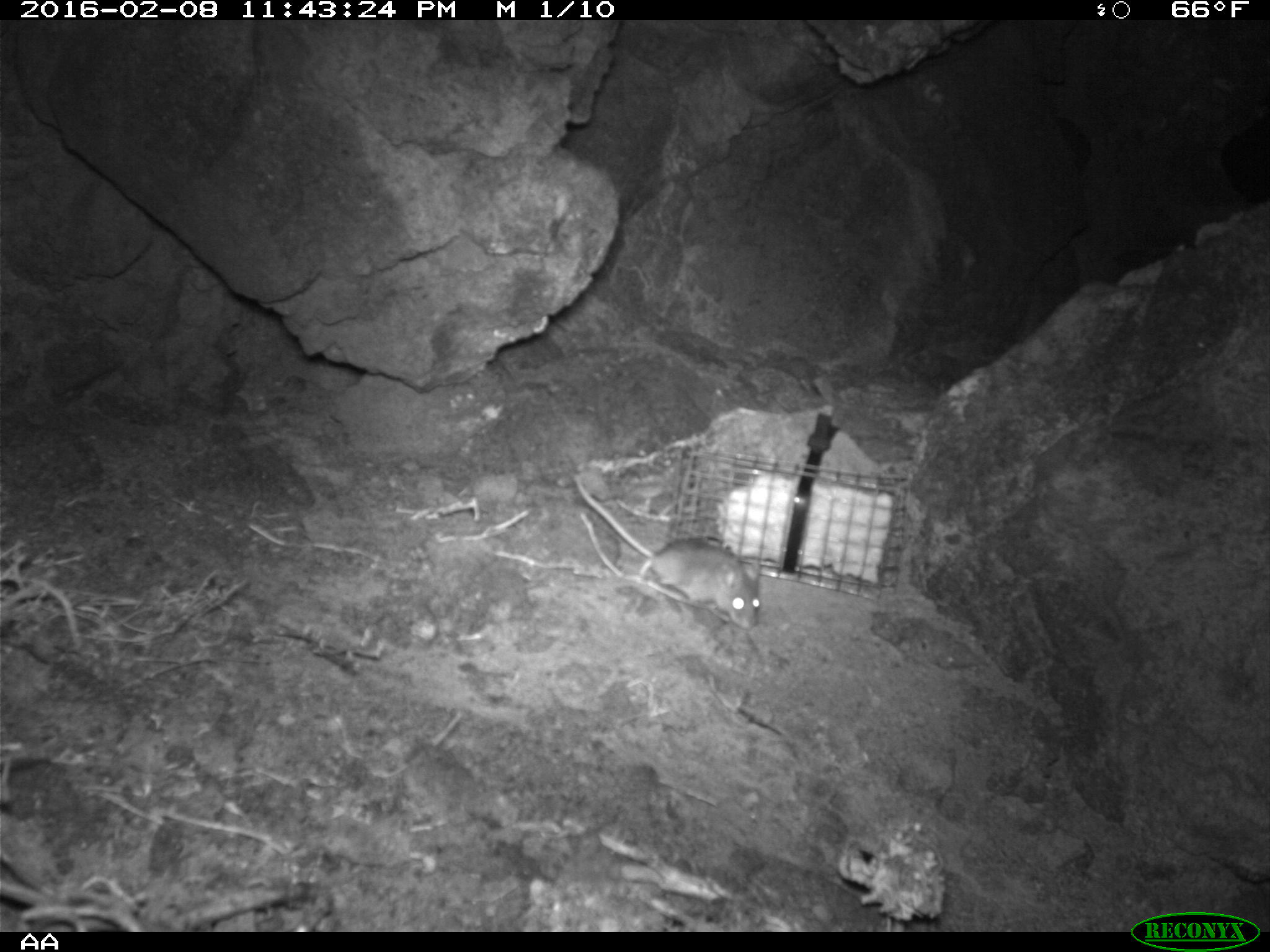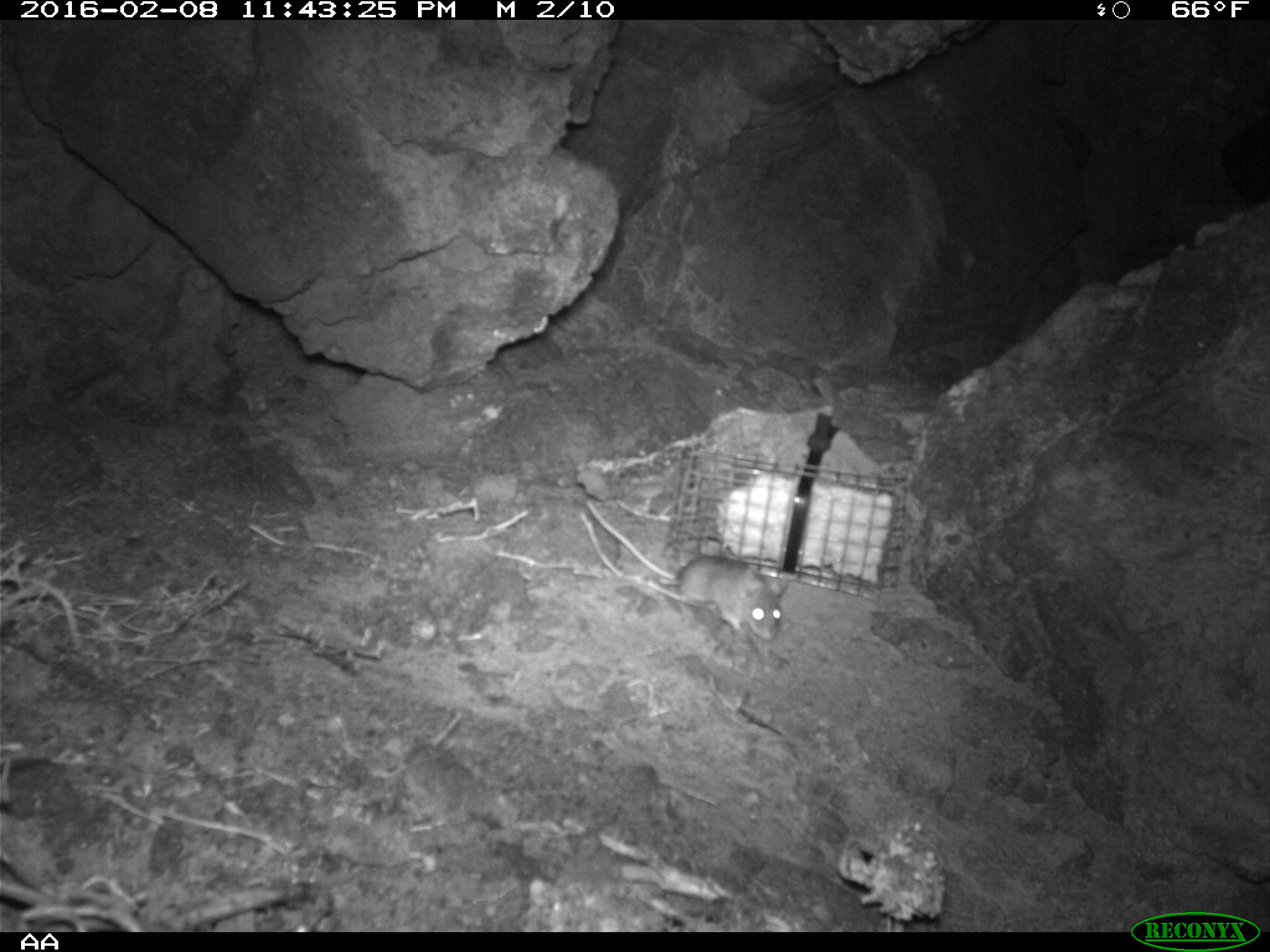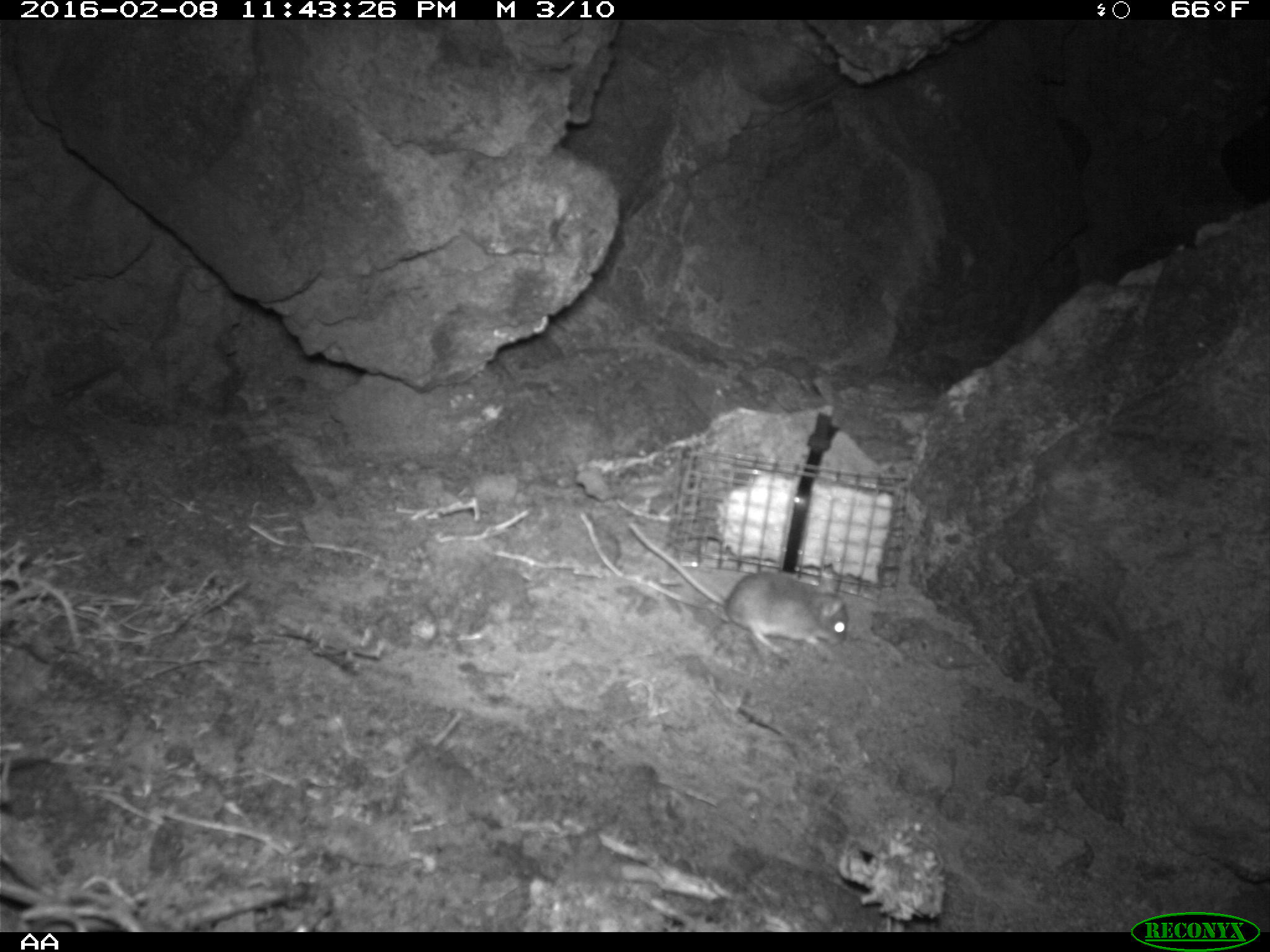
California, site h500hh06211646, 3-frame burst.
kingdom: Animalia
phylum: Chordata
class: Mammalia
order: Rodentia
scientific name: Rodentia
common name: rodent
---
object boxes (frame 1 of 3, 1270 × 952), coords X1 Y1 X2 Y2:
rodent: 573 474 761 630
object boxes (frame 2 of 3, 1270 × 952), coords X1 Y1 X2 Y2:
rodent: 584 502 786 639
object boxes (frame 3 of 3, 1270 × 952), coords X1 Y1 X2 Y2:
rodent: 626 516 849 664